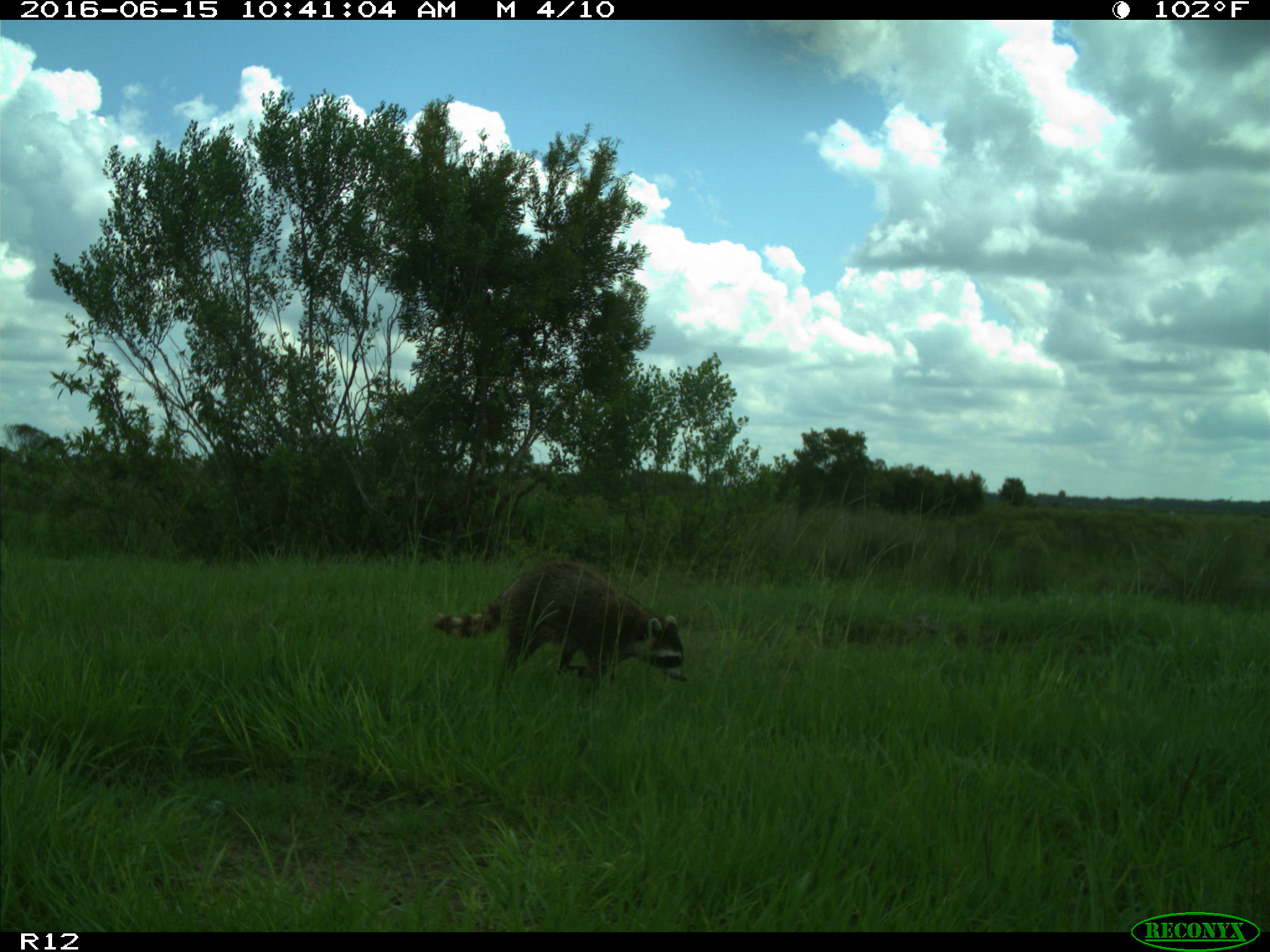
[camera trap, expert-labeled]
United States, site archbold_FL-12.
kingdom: Animalia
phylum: Chordata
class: Mammalia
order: Carnivora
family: Procyonidae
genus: Procyon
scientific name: Procyon lotor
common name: common raccoon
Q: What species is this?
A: Procyon lotor (common raccoon).